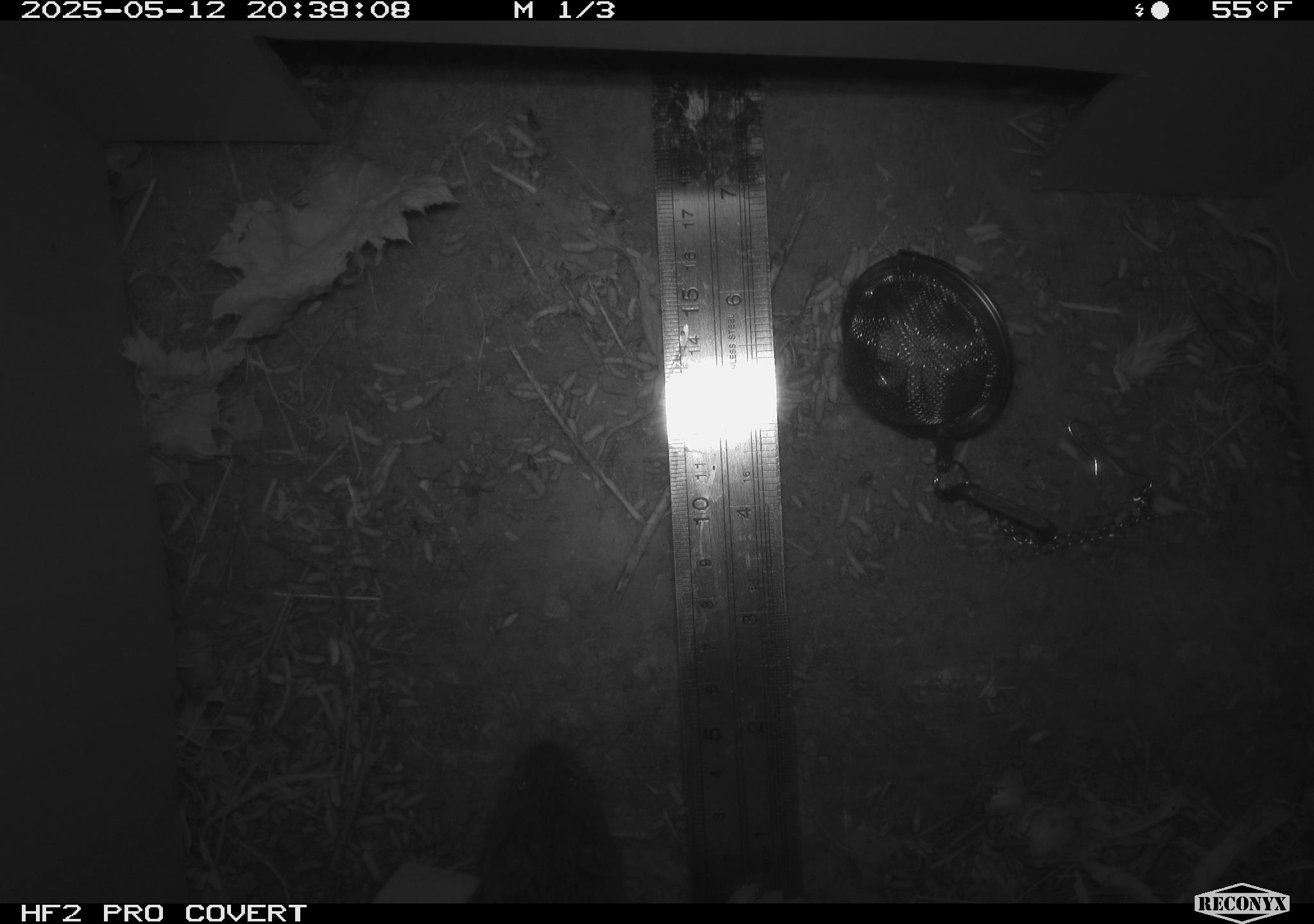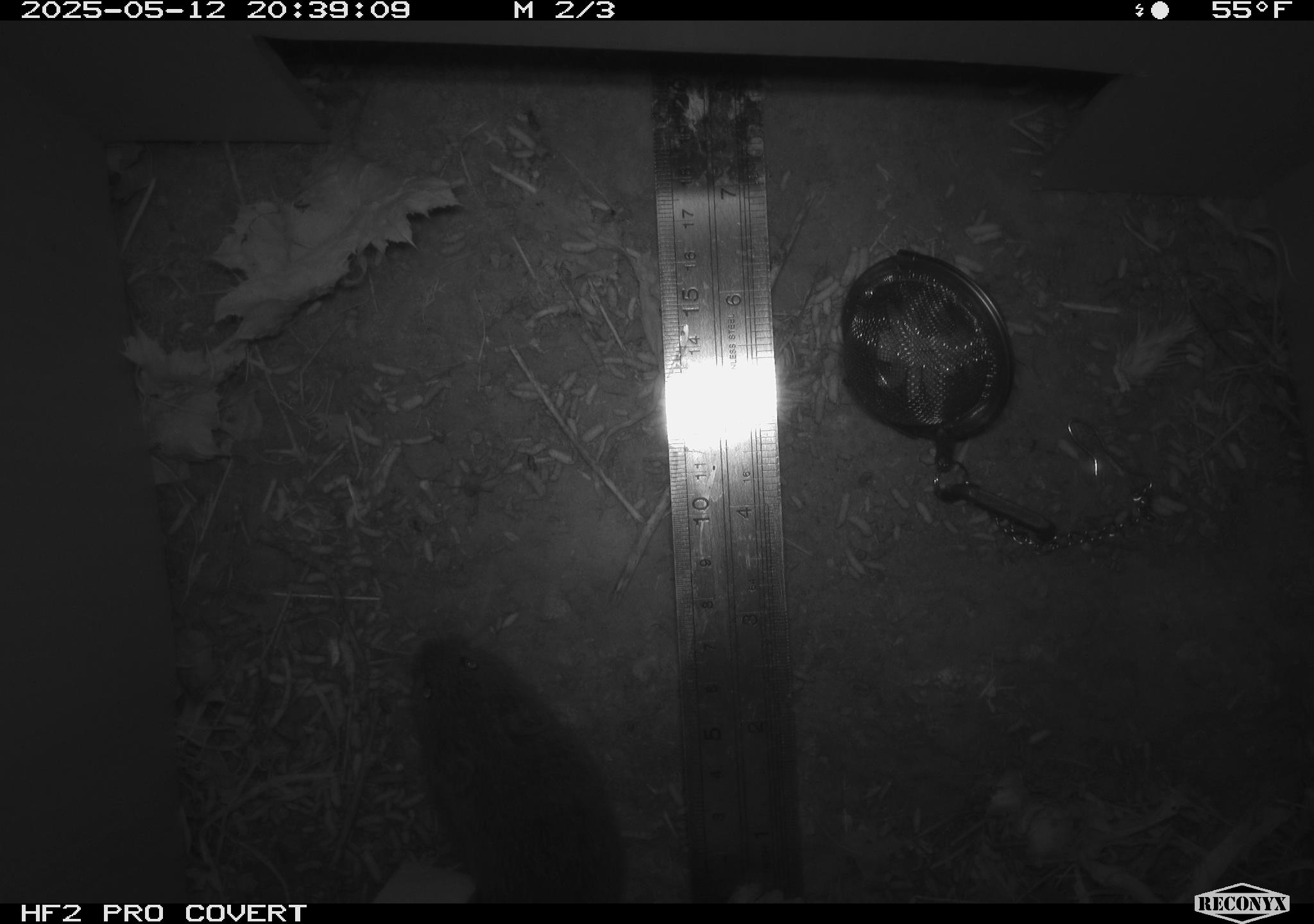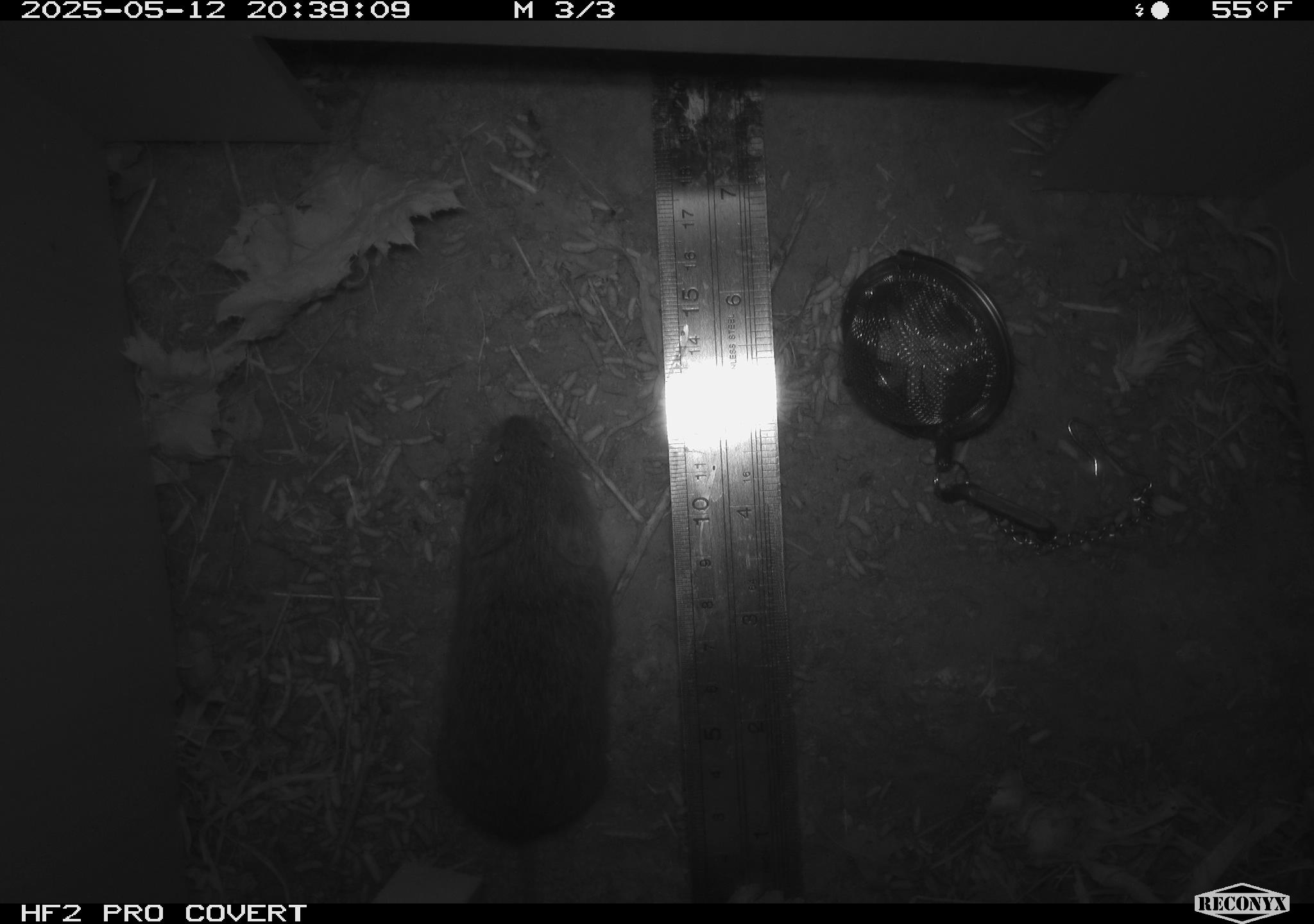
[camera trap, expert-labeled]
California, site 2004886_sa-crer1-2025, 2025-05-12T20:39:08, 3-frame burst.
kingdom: Animalia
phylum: Chordata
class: Mammalia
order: Rodentia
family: Cricetidae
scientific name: Arvicolinae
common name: voles, lemmings, and muskrats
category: arvicolinae subfamily